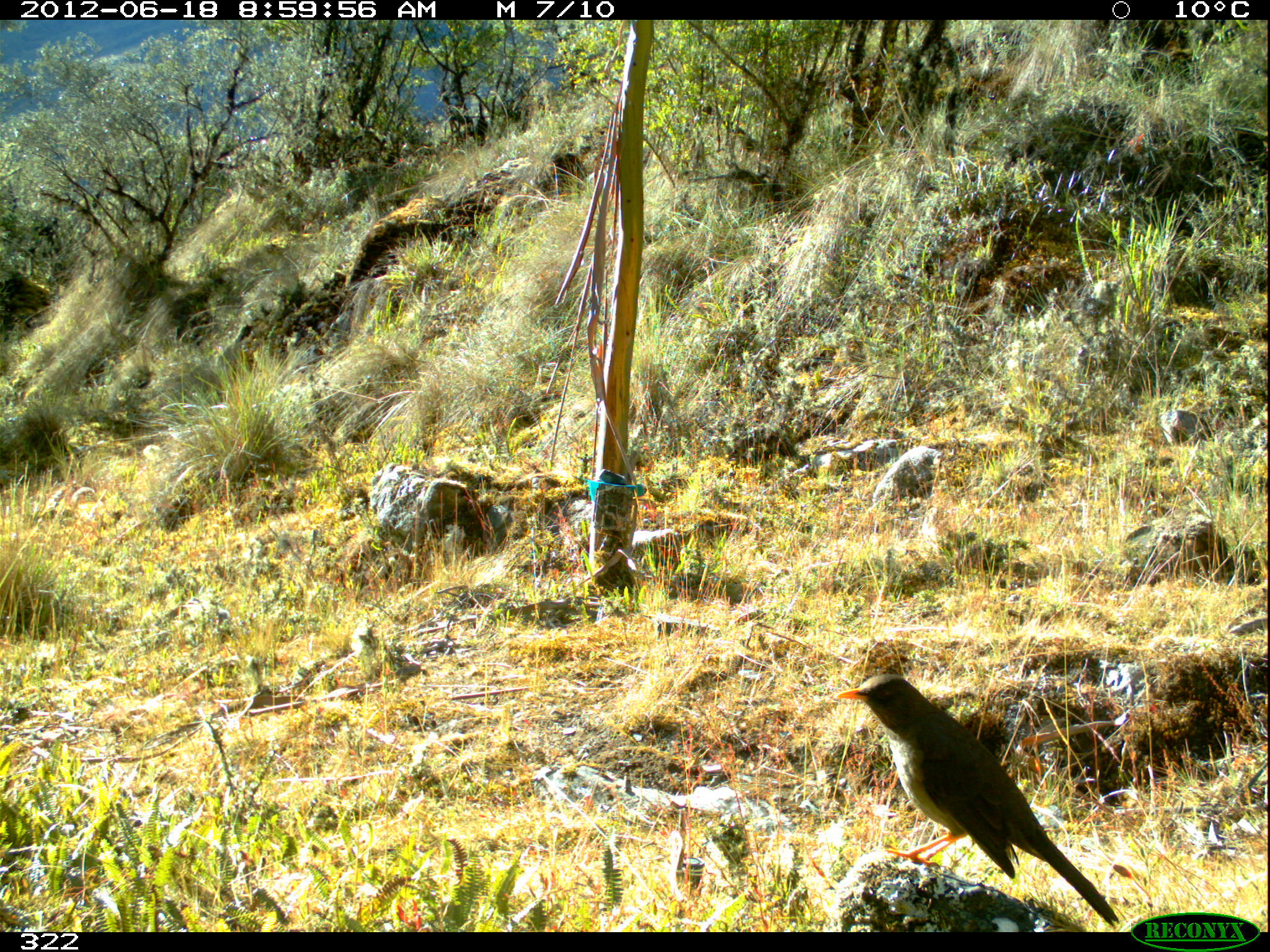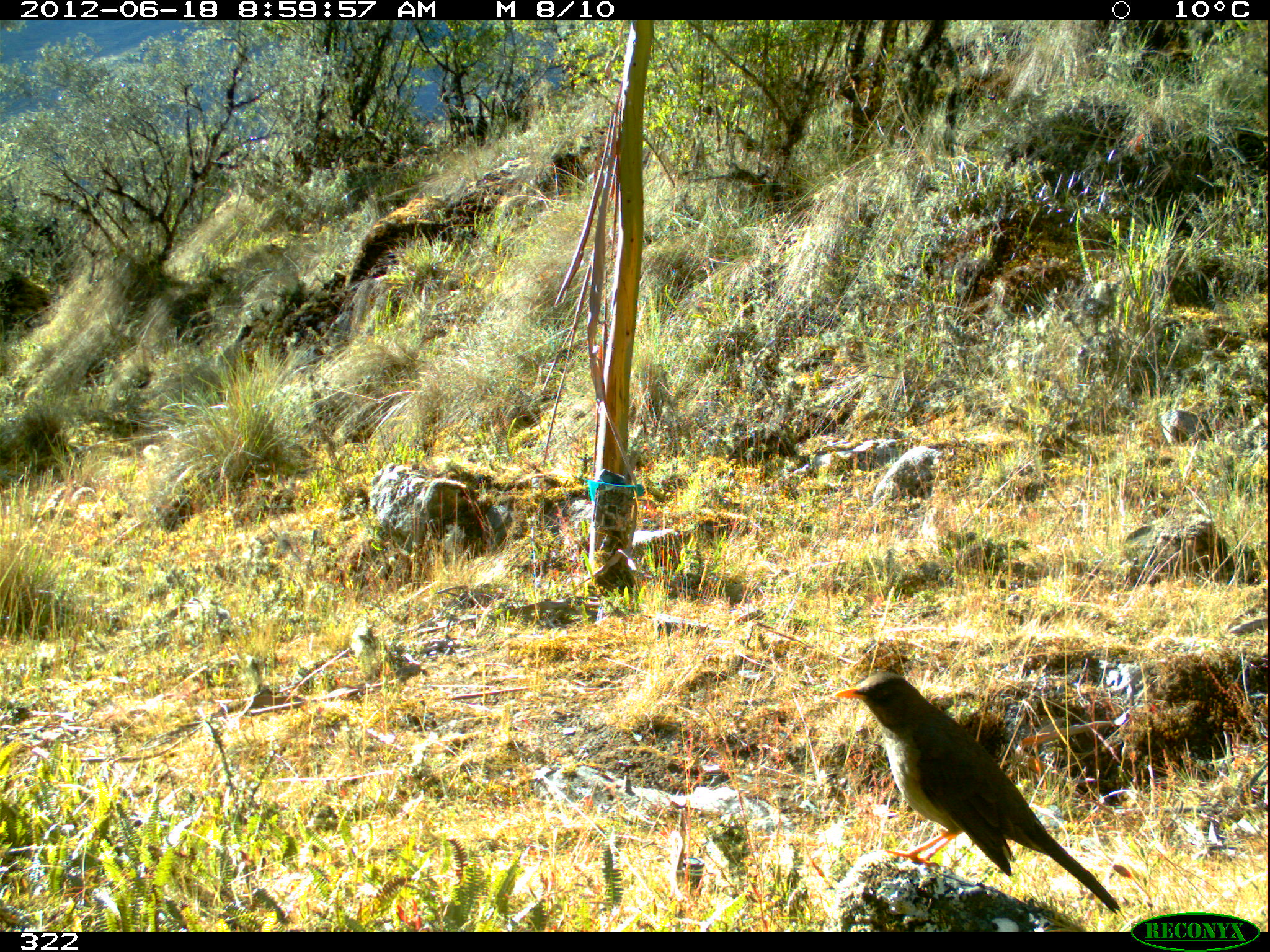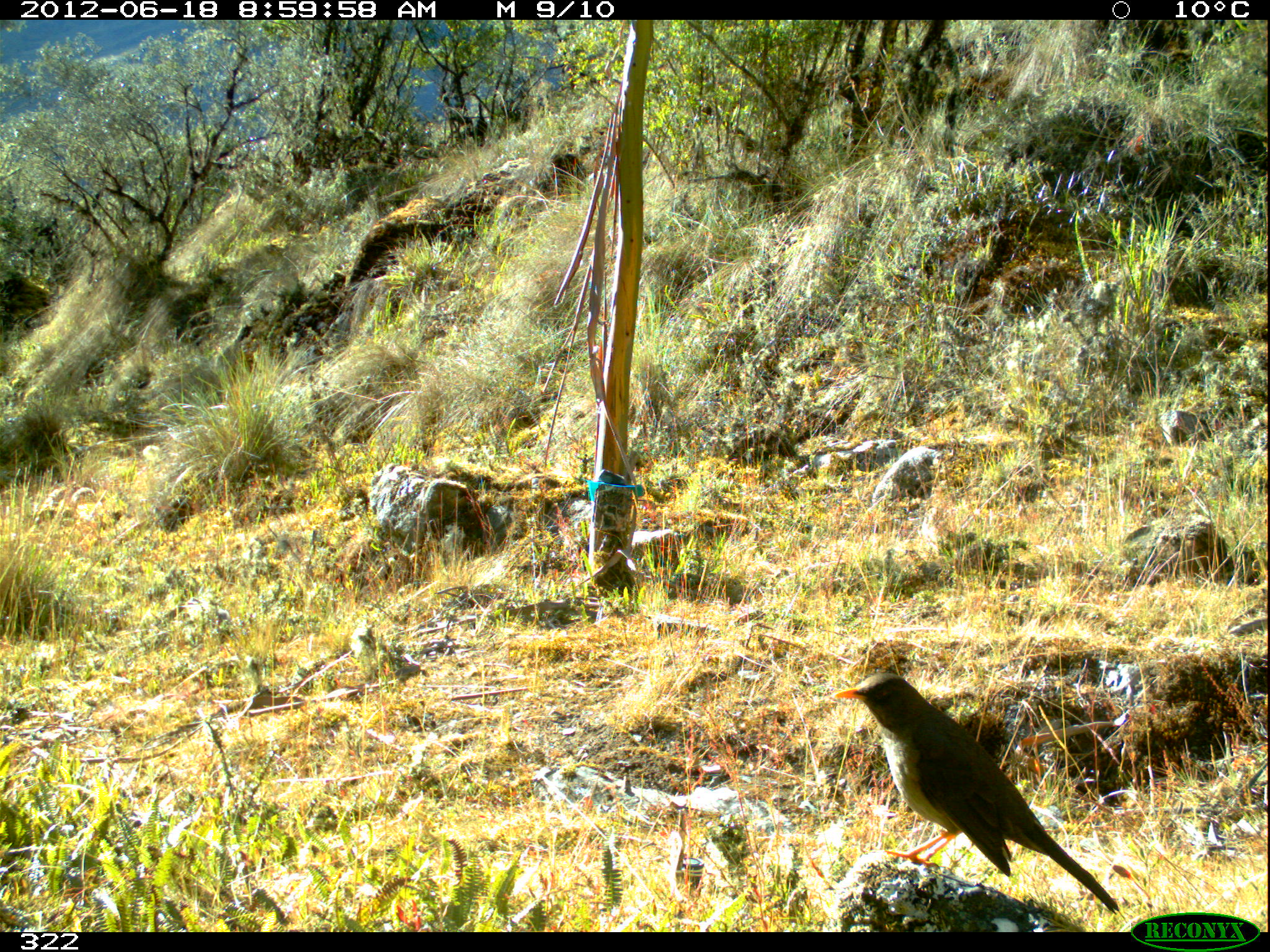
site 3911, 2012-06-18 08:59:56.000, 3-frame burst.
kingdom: Animalia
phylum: Chordata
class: Aves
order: Passeriformes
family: Turdidae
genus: Turdus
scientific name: Turdus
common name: true thrushes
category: turdus sp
Turdus sp (true thrushes) (Turdus).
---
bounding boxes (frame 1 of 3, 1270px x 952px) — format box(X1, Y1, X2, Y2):
turdus sp: box(832, 672, 1120, 929)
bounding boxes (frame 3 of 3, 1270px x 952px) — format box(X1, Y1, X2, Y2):
turdus sp: box(832, 671, 1120, 914)